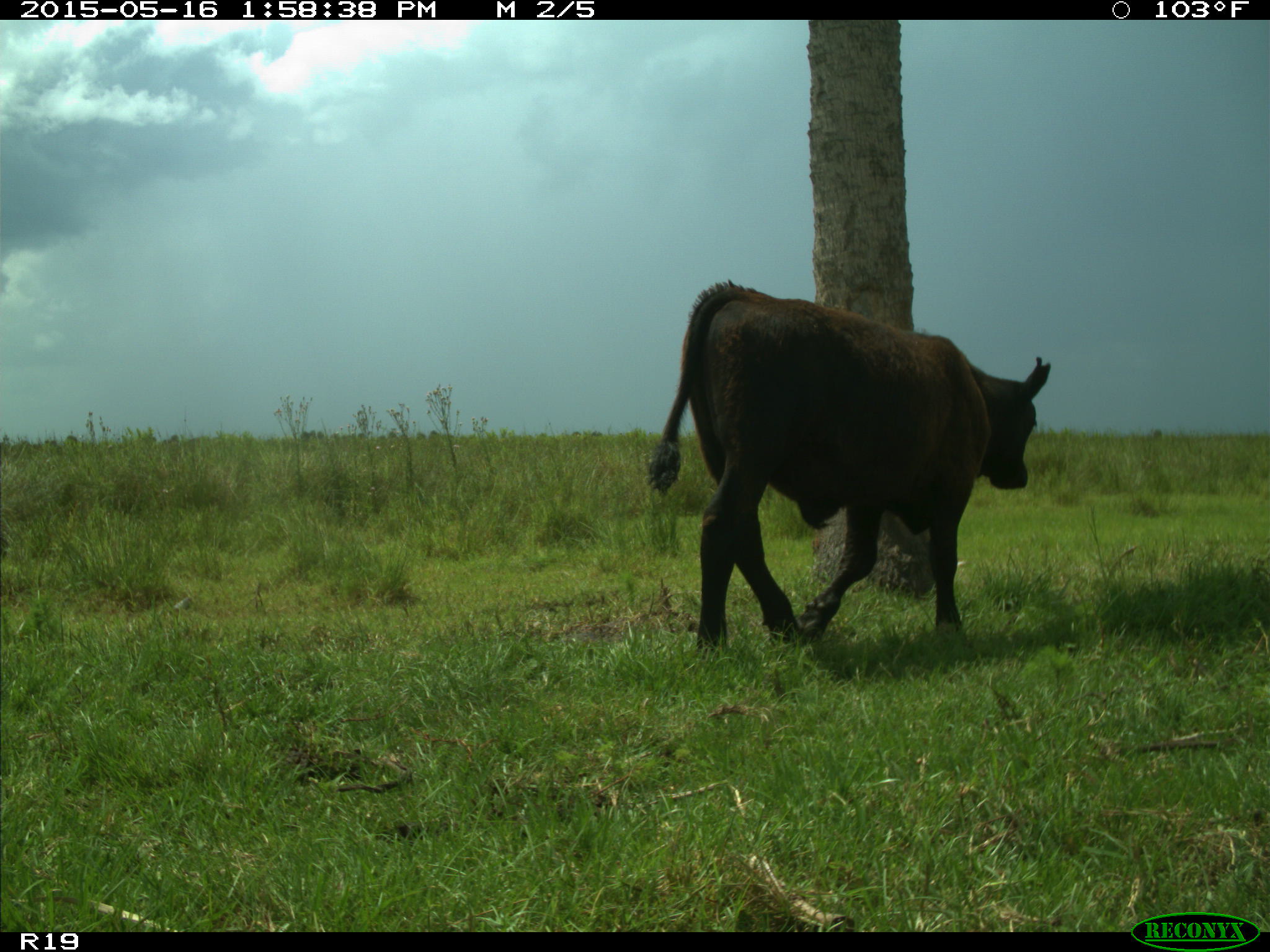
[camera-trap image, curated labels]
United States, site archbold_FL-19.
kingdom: Animalia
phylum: Chordata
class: Mammalia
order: Artiodactyla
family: Bovidae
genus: Bos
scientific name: Bos taurus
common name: domestic cow